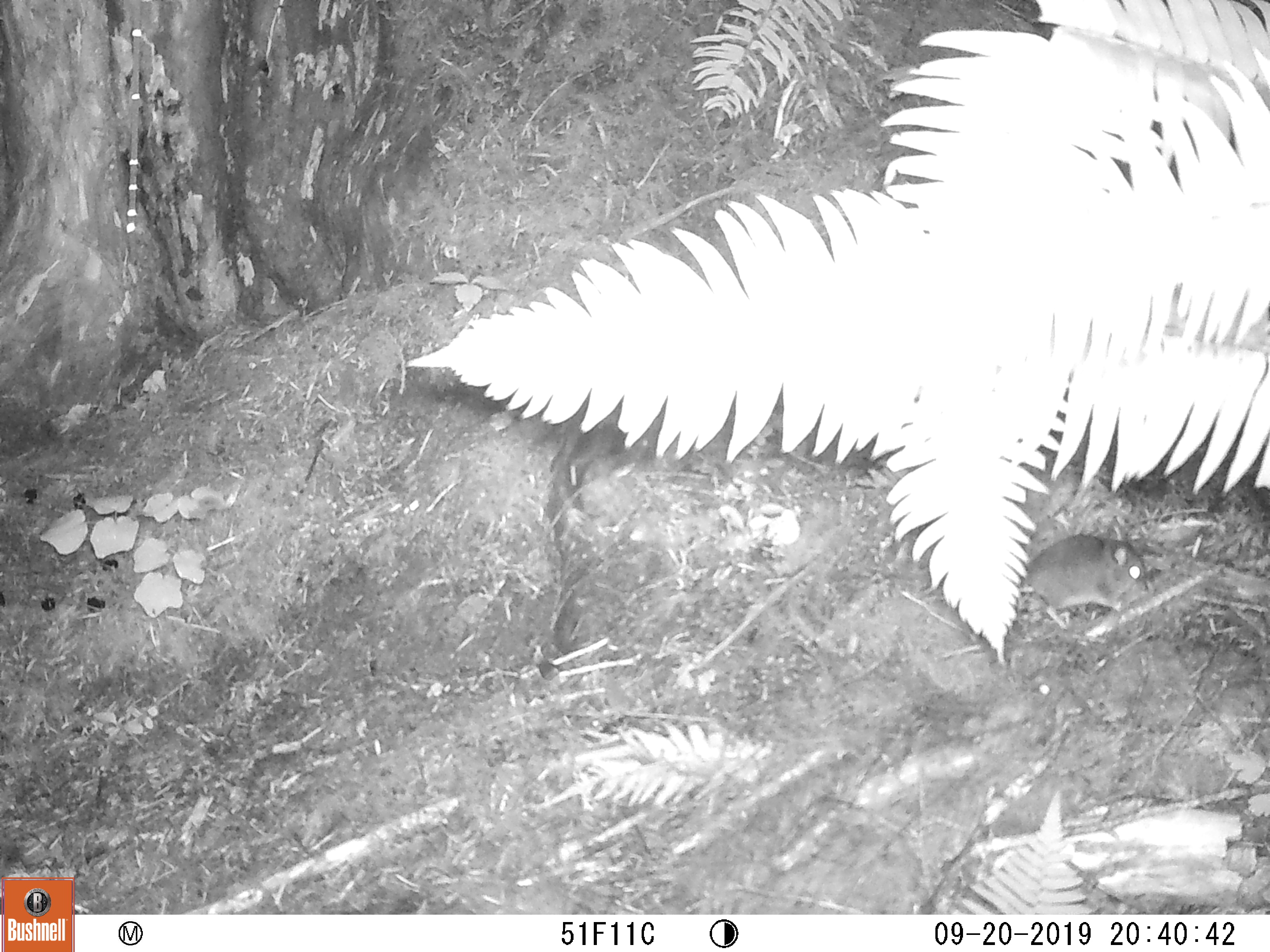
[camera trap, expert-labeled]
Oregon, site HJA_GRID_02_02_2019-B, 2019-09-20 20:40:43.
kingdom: Animalia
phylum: Chordata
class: Mammalia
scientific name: Mammalia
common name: small mammal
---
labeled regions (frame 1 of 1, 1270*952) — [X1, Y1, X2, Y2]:
small mammal: [1013, 526, 1162, 638]